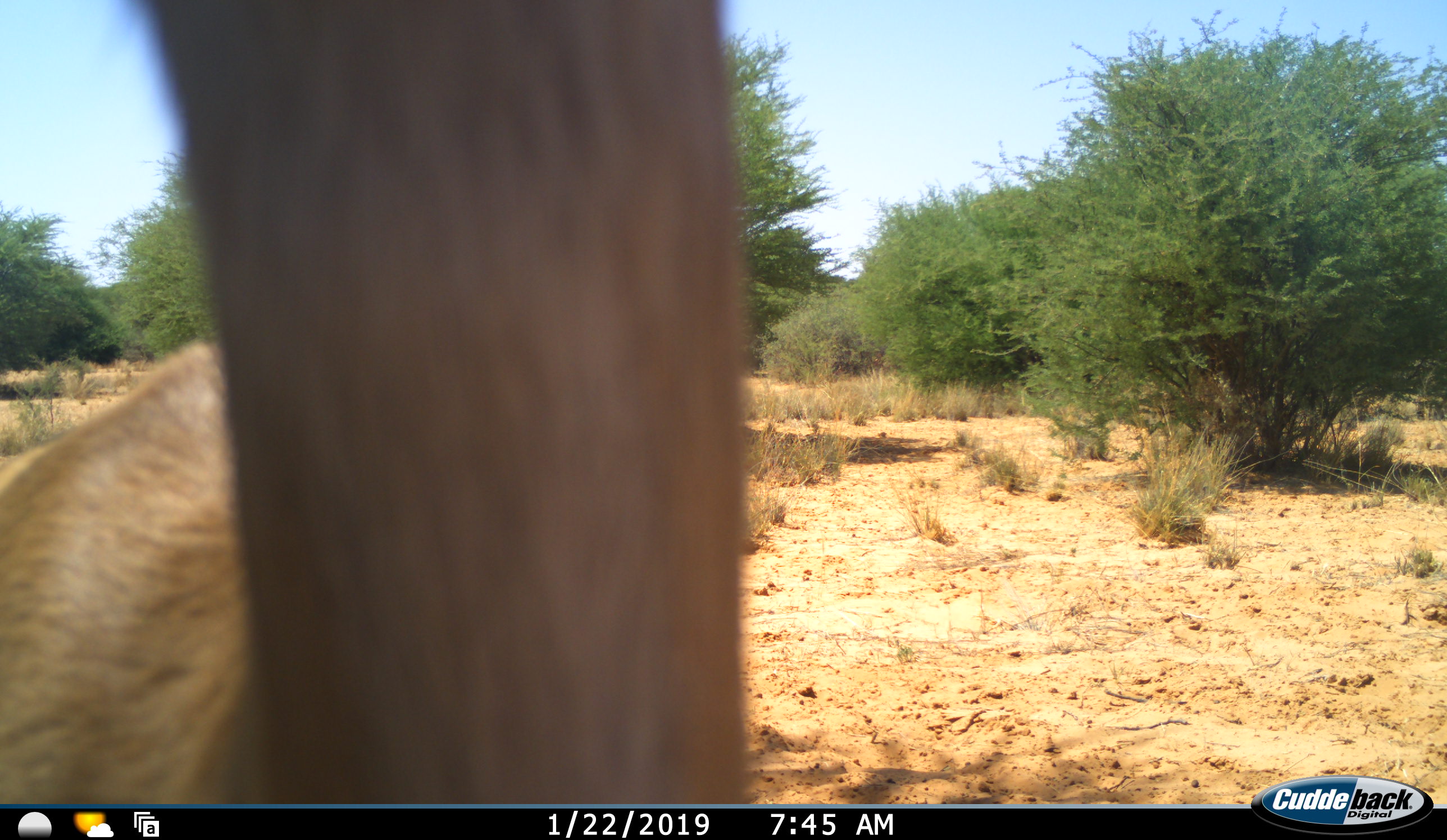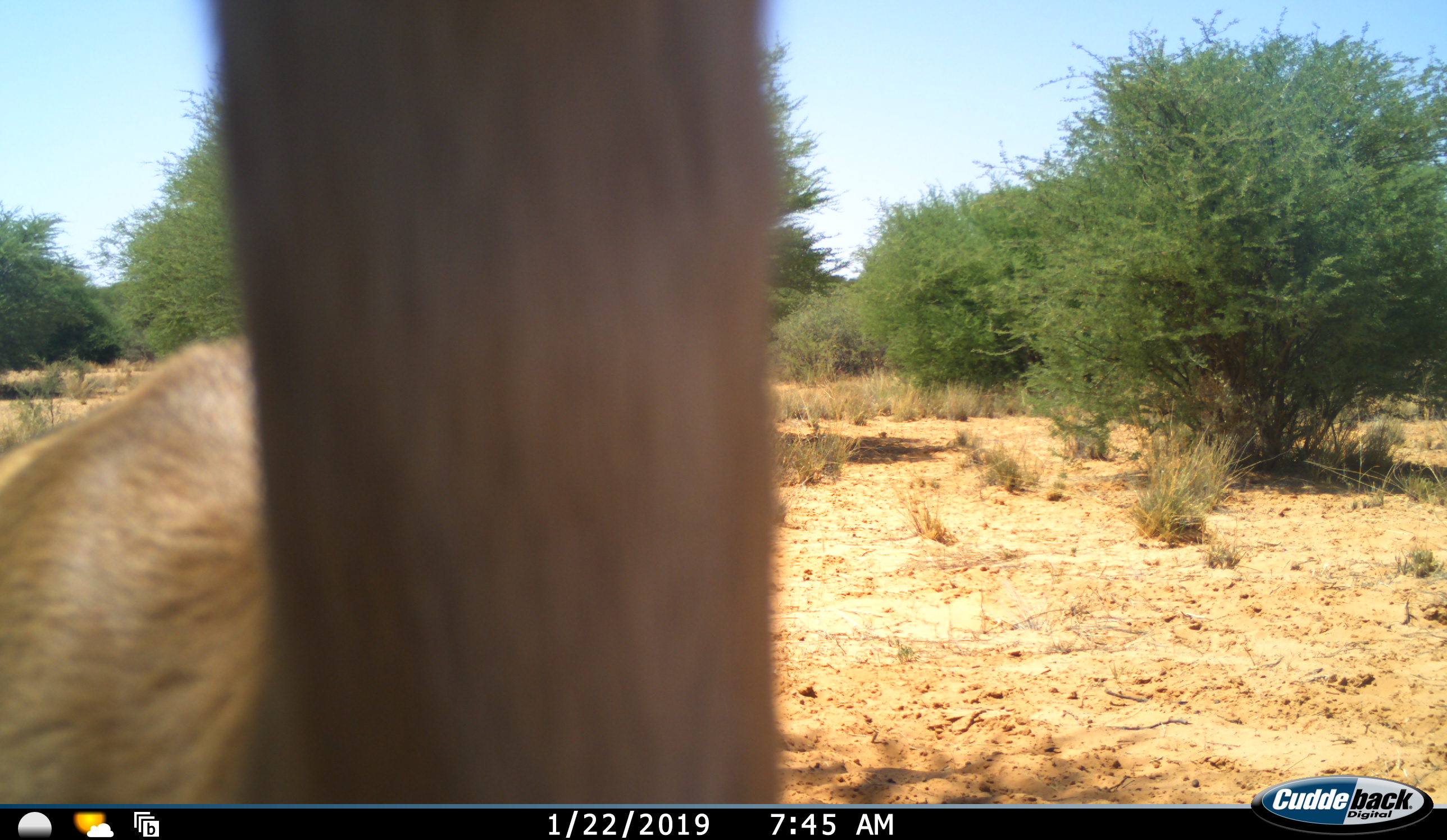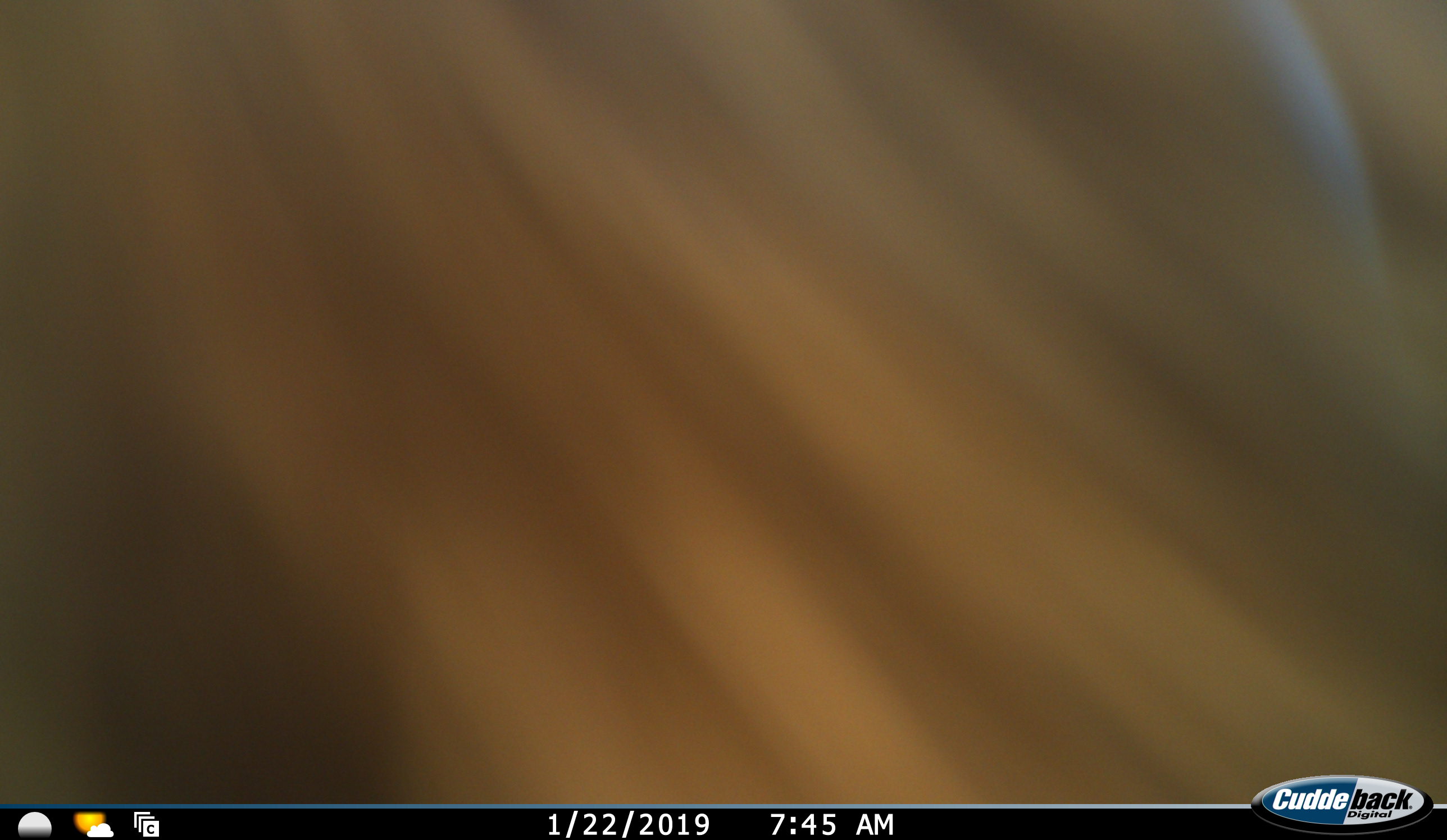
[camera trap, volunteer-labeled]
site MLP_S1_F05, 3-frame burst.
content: unidentified animal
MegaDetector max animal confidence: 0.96